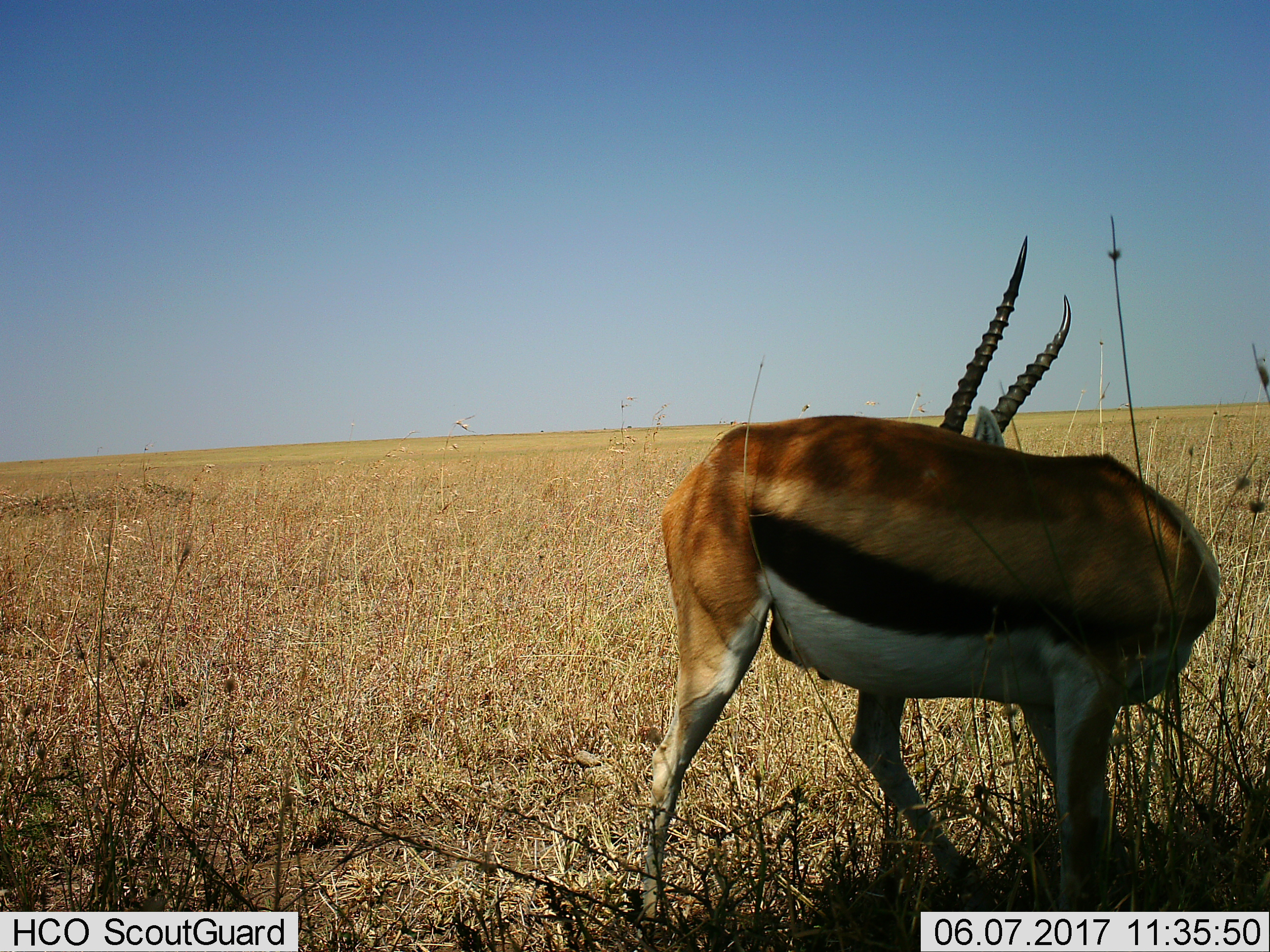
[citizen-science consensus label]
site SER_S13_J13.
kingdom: Animalia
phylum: Chordata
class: Mammalia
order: Artiodactyla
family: Bovidae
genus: Eudorcas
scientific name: Eudorcas thomsonii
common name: thomson's gazelle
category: gazellethomsons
Gazellethomsons (thomson's gazelle) (Eudorcas thomsonii), count 1. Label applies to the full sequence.